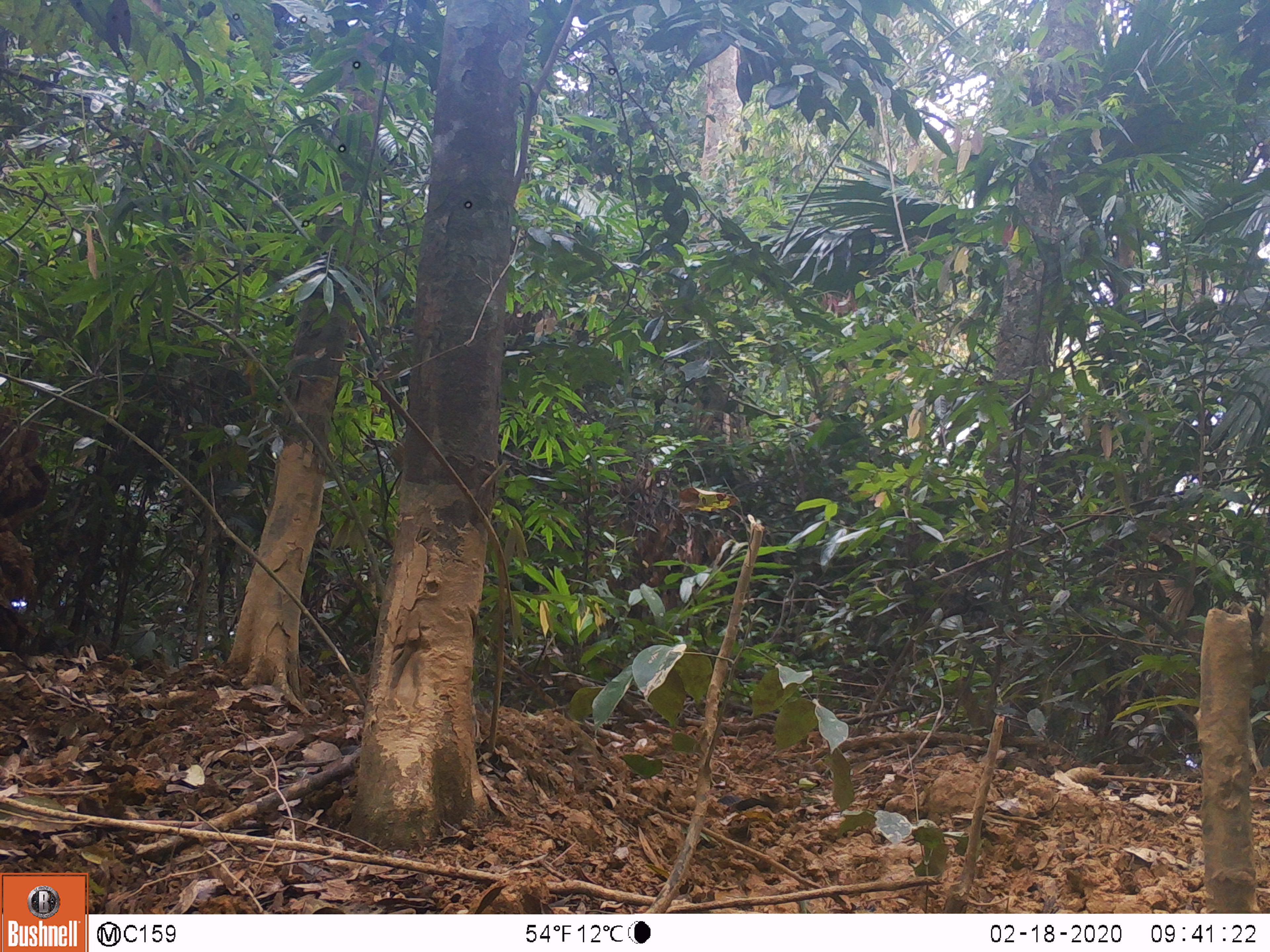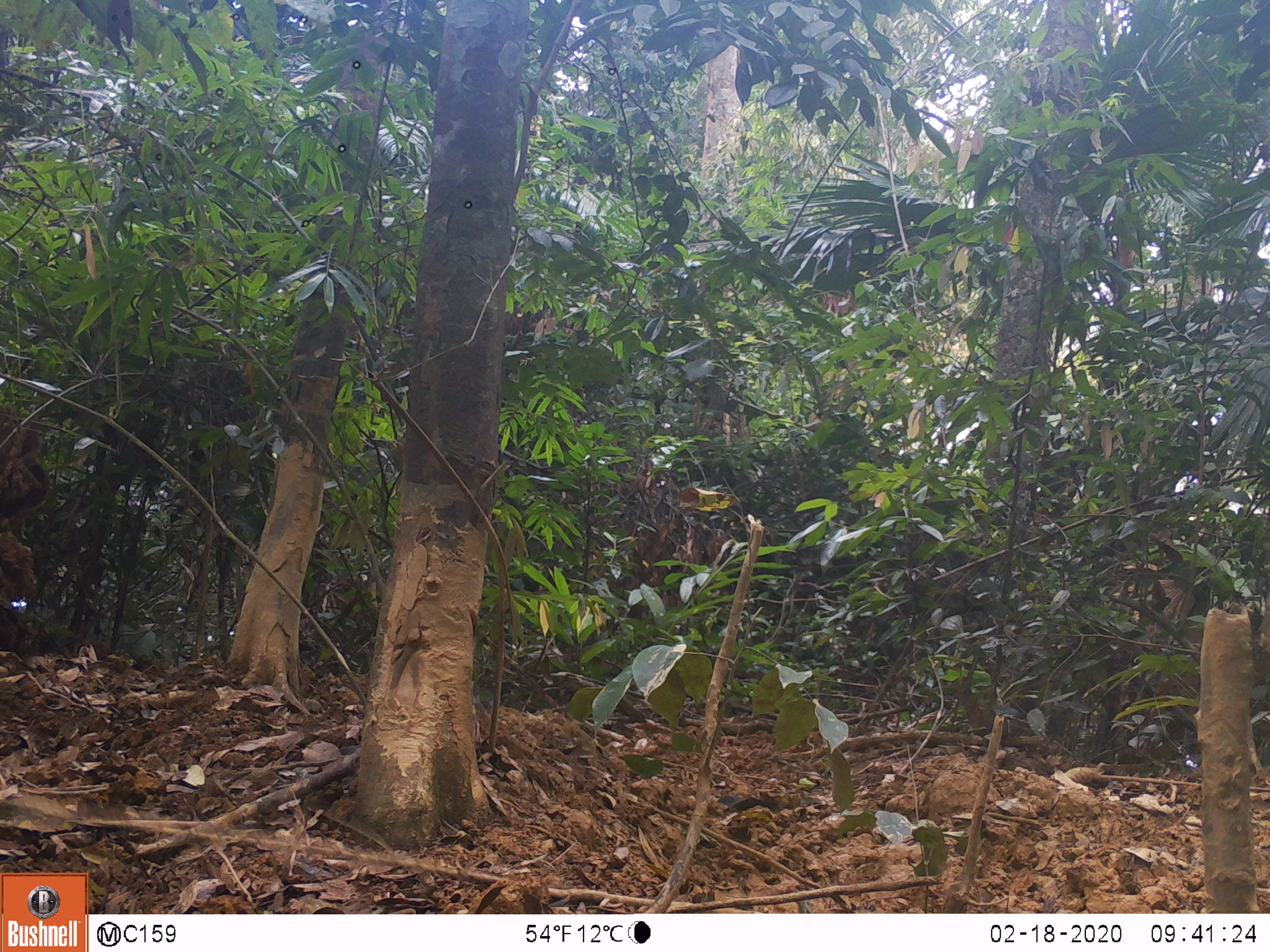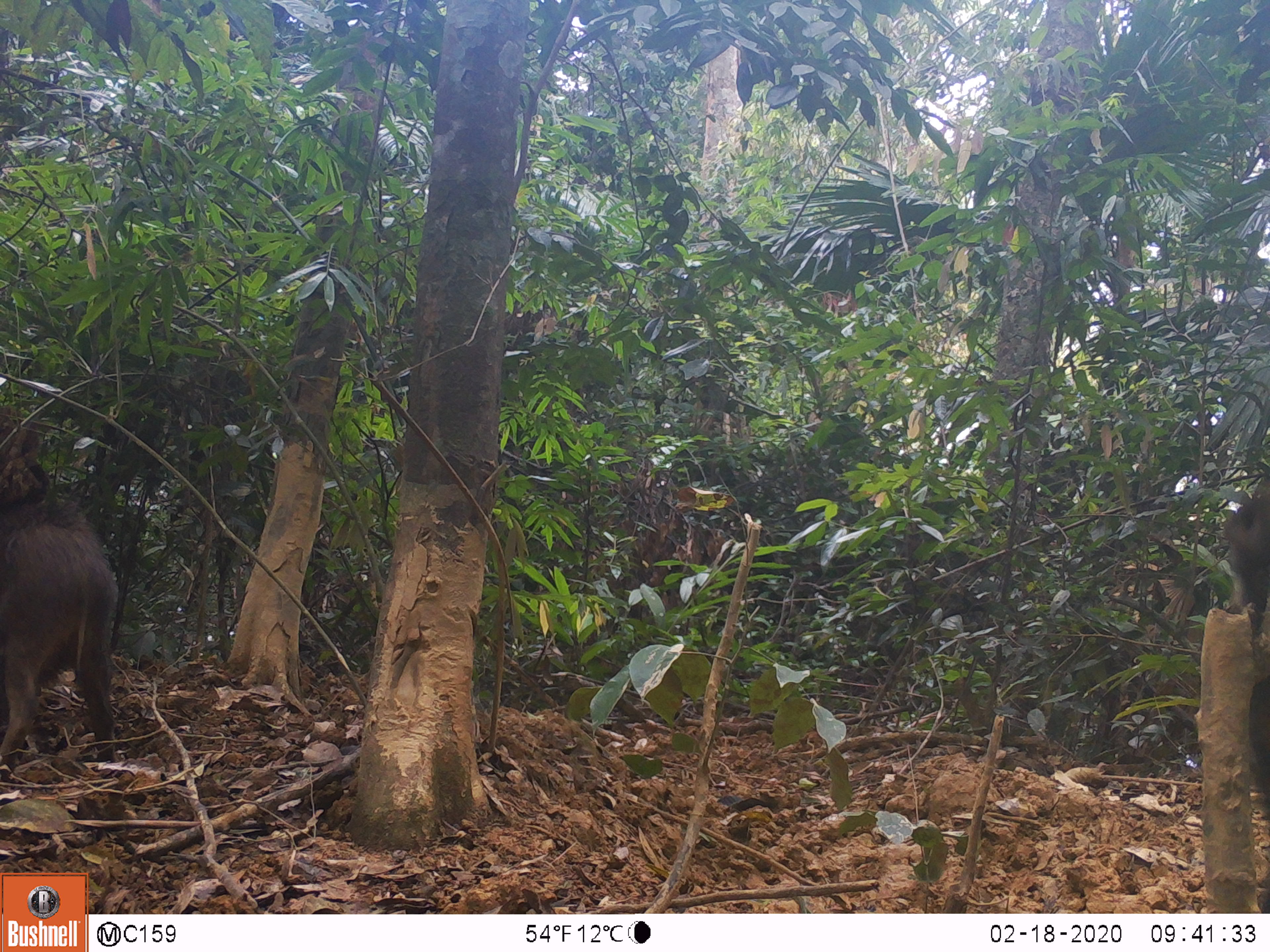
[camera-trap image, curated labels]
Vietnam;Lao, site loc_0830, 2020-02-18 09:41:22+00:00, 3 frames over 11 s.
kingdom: Animalia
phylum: Chordata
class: Mammalia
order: Artiodactyla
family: Suidae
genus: Sus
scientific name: Sus scrofa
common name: eurasian wild pig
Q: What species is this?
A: Eurasian wild pig (Sus scrofa).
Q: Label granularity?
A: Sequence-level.